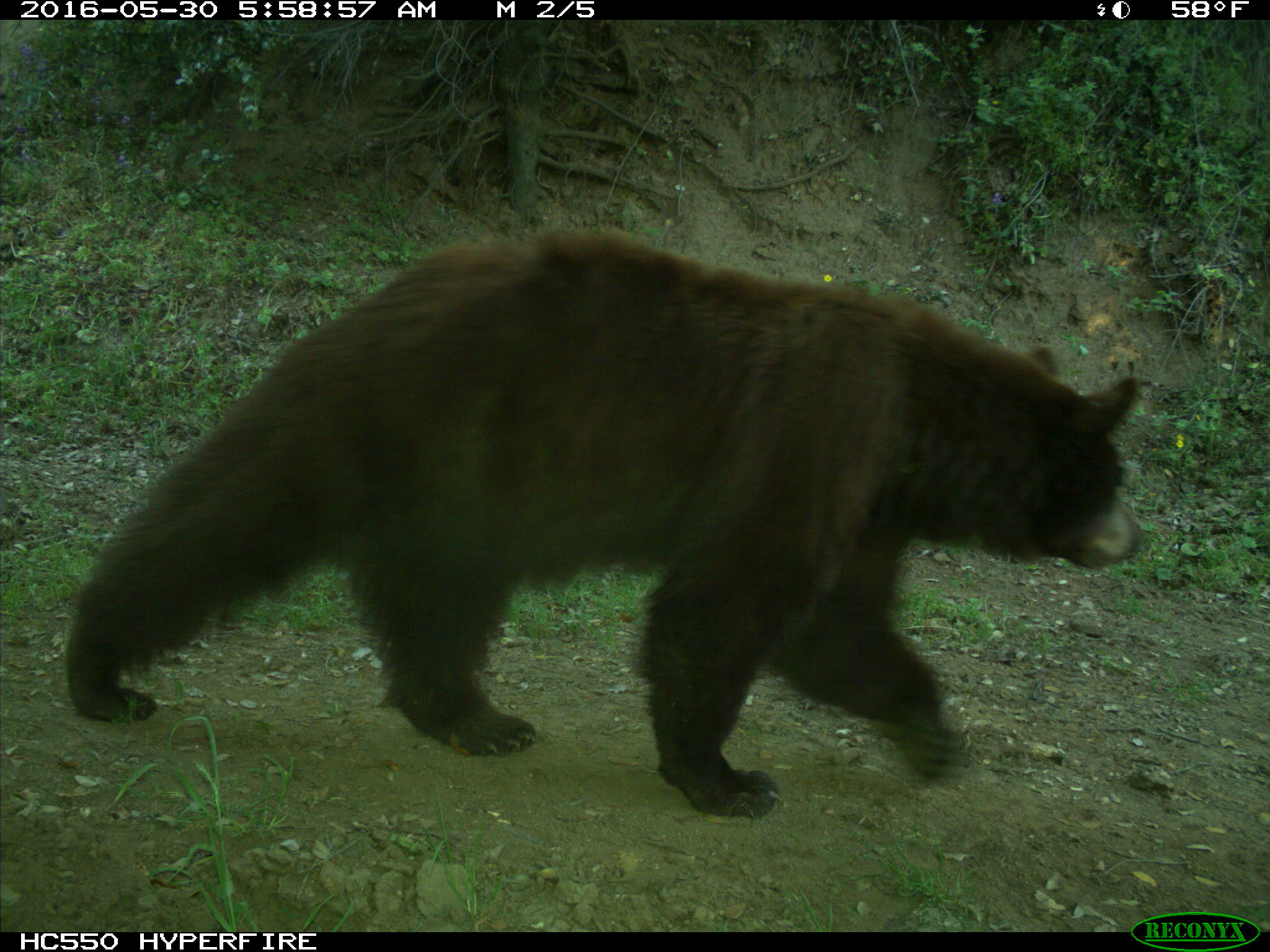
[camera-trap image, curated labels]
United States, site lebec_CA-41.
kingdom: Animalia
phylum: Chordata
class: Mammalia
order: Carnivora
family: Ursidae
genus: Ursus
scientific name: Ursus americanus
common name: american black bear